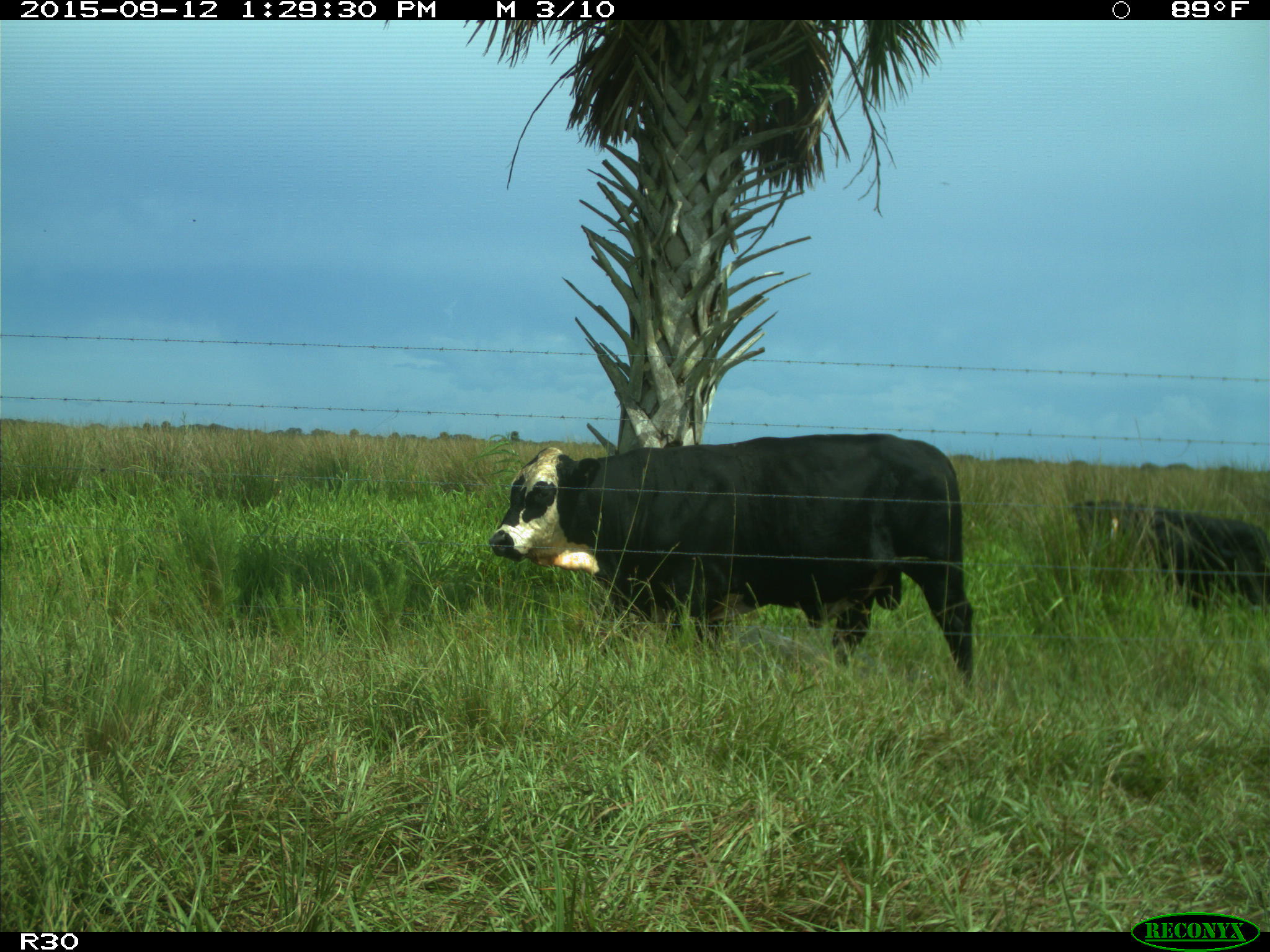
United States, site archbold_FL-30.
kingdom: Animalia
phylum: Chordata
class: Mammalia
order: Artiodactyla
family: Bovidae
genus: Bos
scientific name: Bos taurus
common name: domestic cow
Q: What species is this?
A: Bos taurus (domestic cow).